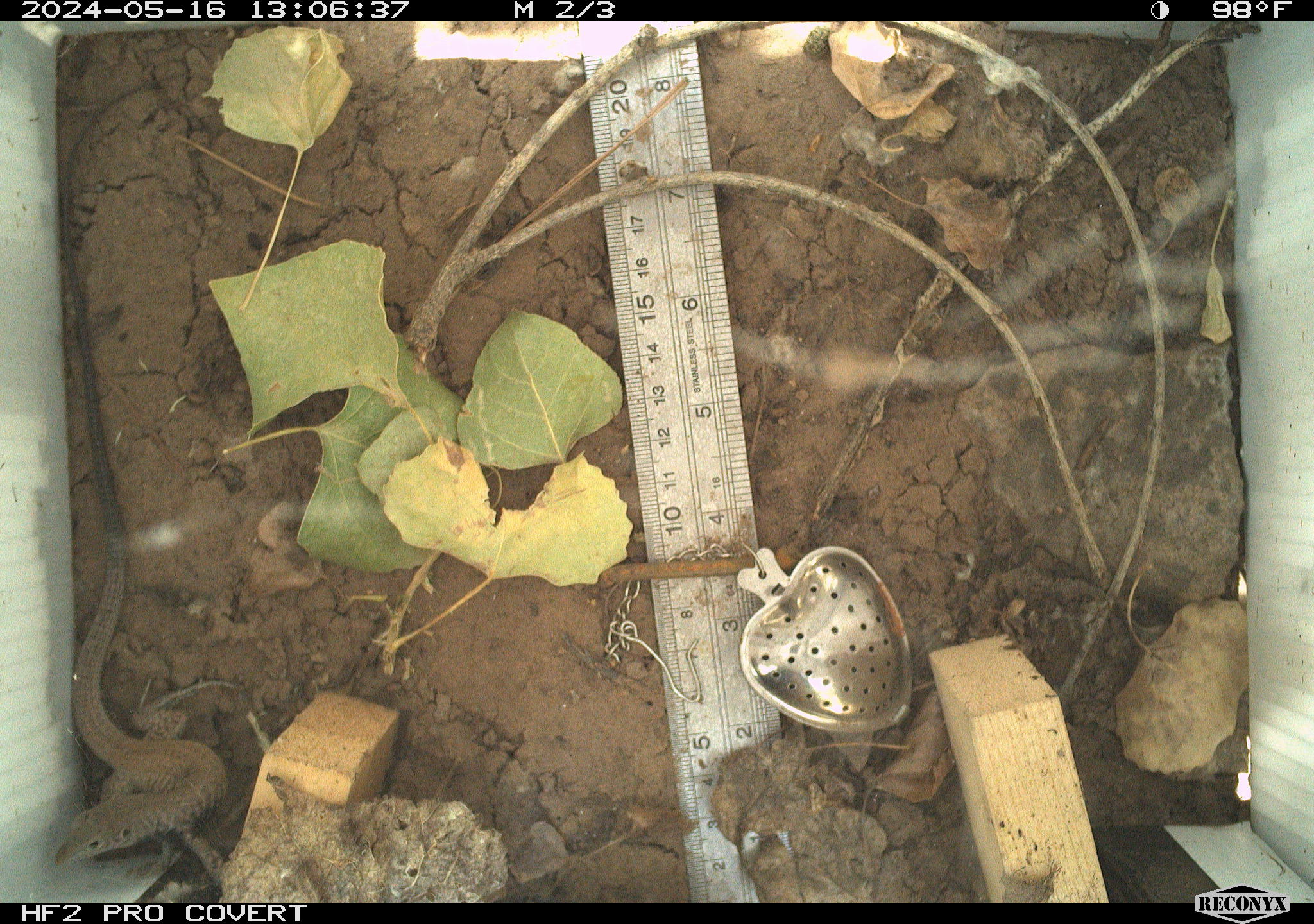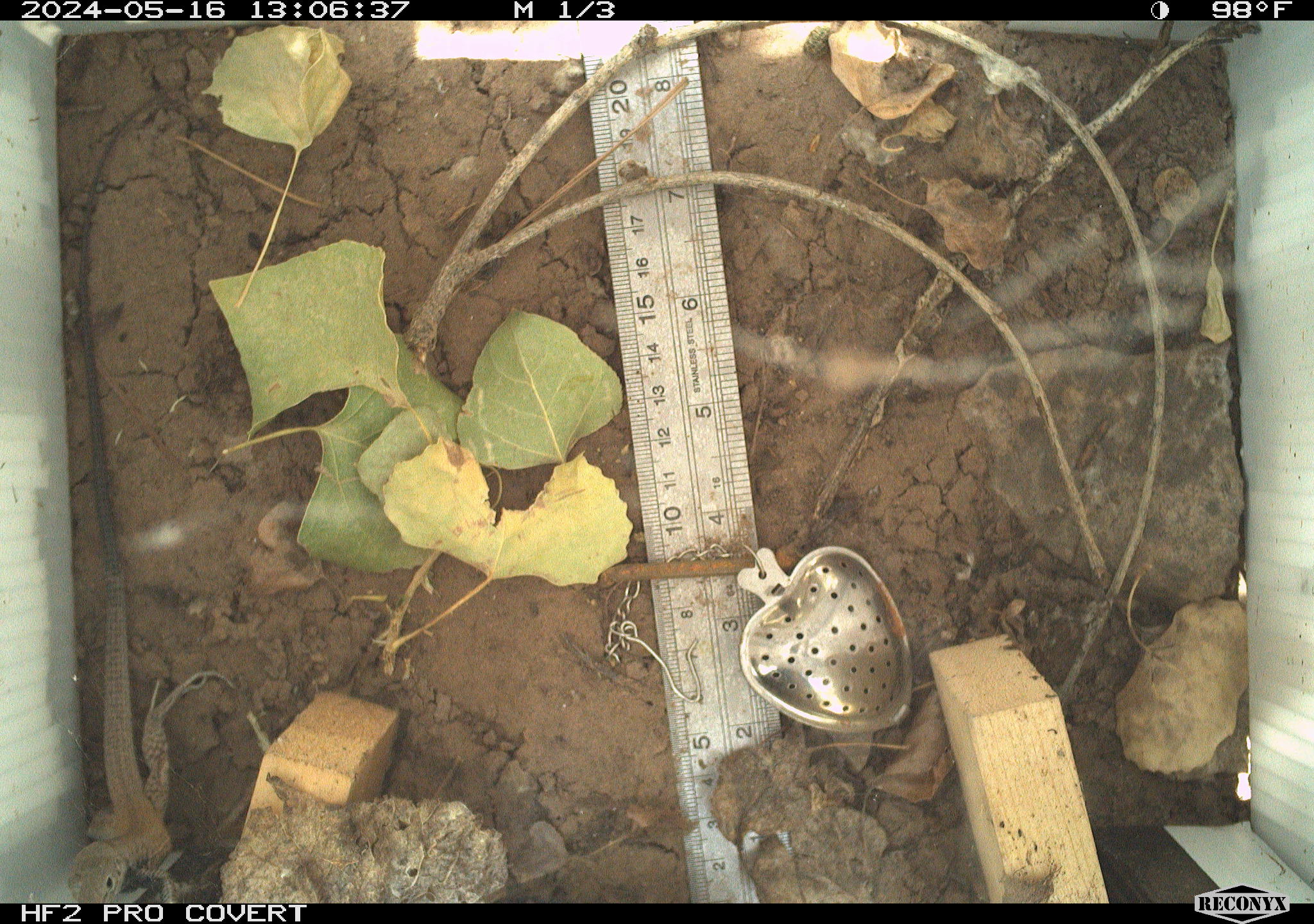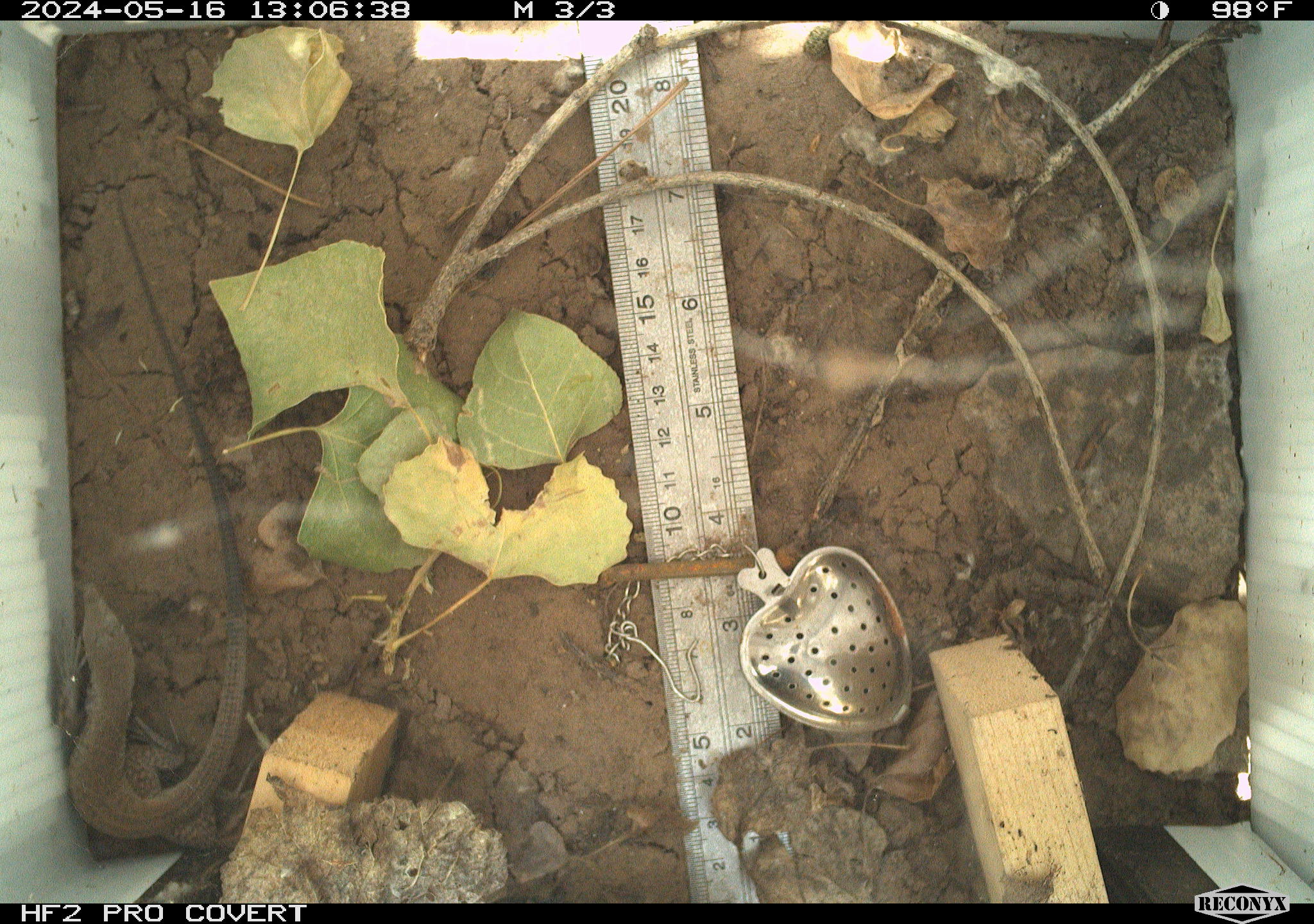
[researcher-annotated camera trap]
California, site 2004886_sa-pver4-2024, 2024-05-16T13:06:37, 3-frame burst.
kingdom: Animalia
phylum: Chordata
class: Reptilia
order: Squamata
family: Teiidae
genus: Aspidoscelis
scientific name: Aspidoscelis tigris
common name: western whiptail